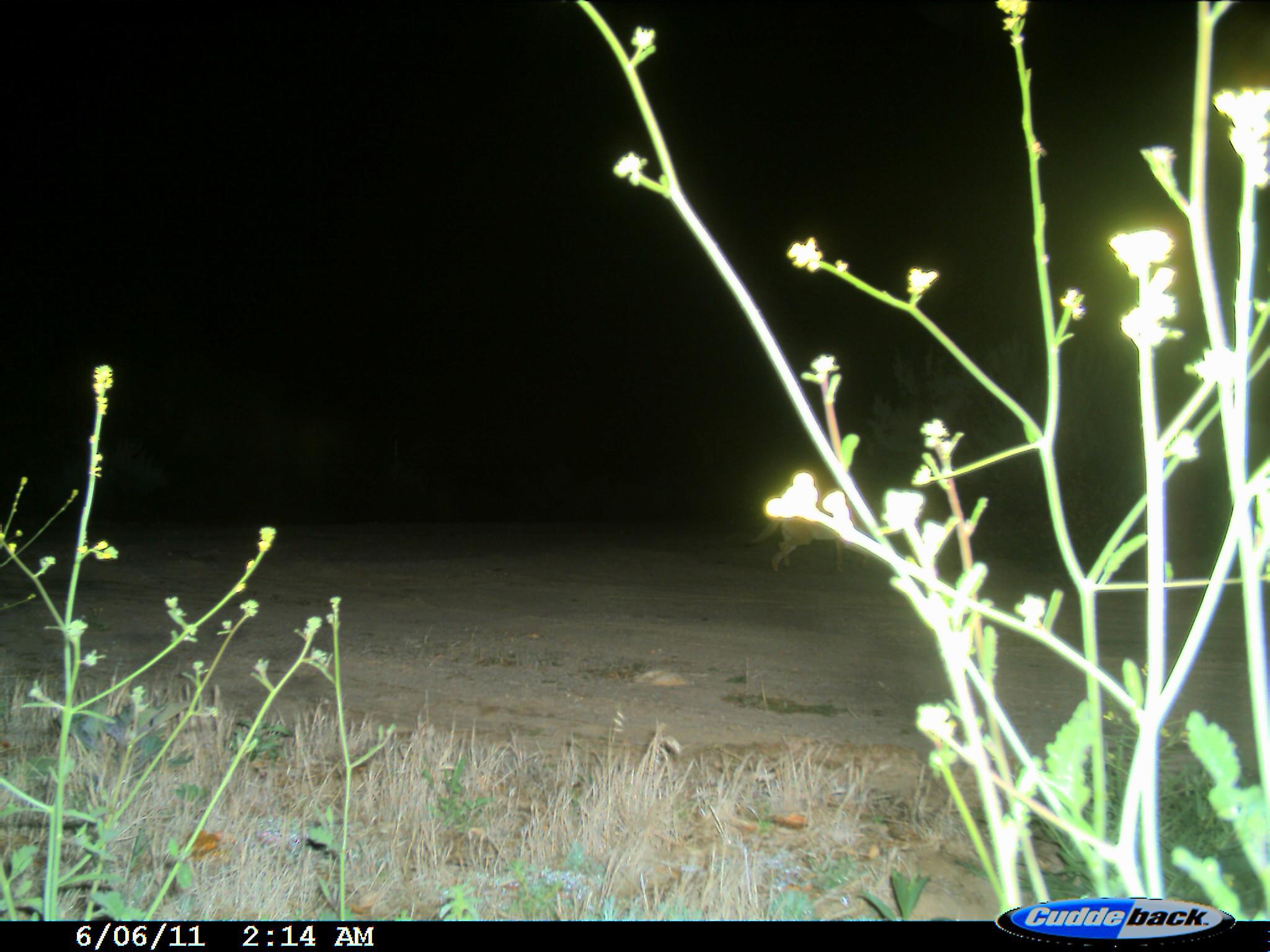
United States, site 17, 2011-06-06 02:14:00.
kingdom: Animalia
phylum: Chordata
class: Mammalia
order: Carnivora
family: Canidae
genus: Canis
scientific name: Canis latrans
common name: coyote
Coyote (Canis latrans).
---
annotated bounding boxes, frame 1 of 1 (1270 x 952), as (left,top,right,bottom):
coyote: (745,501,877,578)